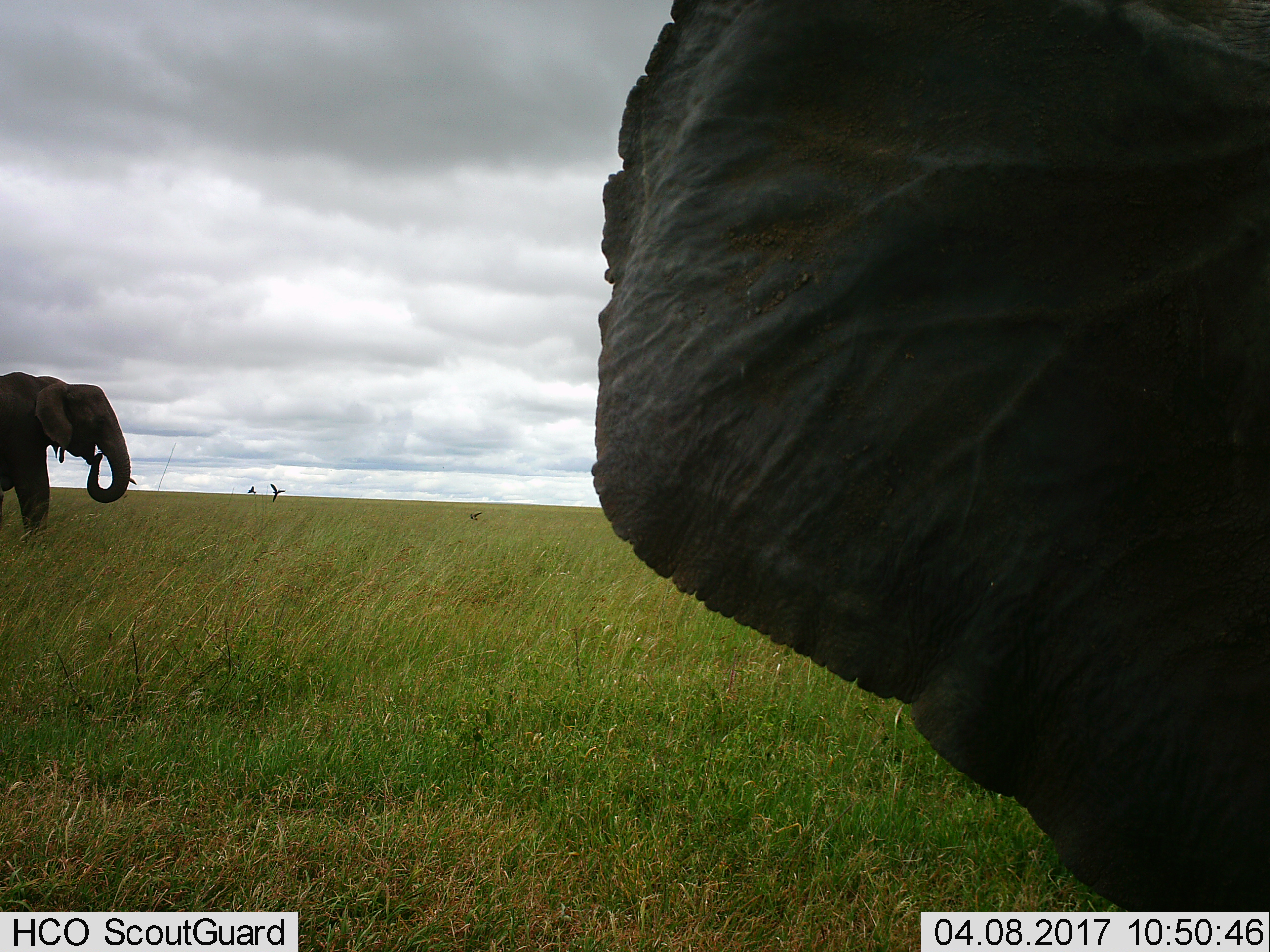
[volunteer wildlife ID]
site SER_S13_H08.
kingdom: Animalia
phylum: Chordata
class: Mammalia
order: Proboscidea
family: Elephantidae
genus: Loxodonta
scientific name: Loxodonta africana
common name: african bush elephant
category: elephant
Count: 2.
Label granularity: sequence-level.